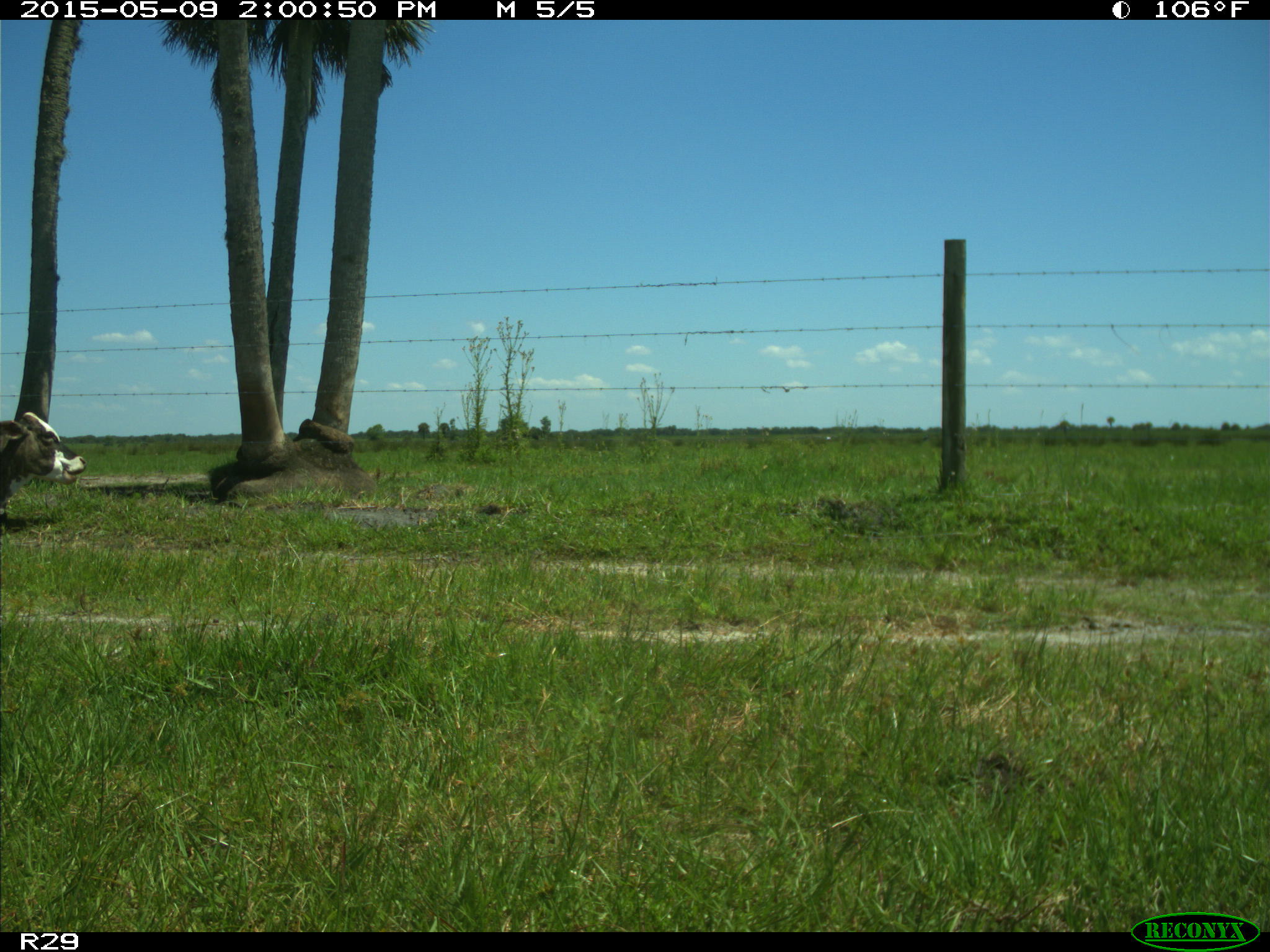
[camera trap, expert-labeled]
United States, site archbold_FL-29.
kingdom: Animalia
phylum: Chordata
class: Mammalia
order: Artiodactyla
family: Bovidae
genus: Bos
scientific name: Bos taurus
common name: domestic cow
Bos taurus (domestic cow).